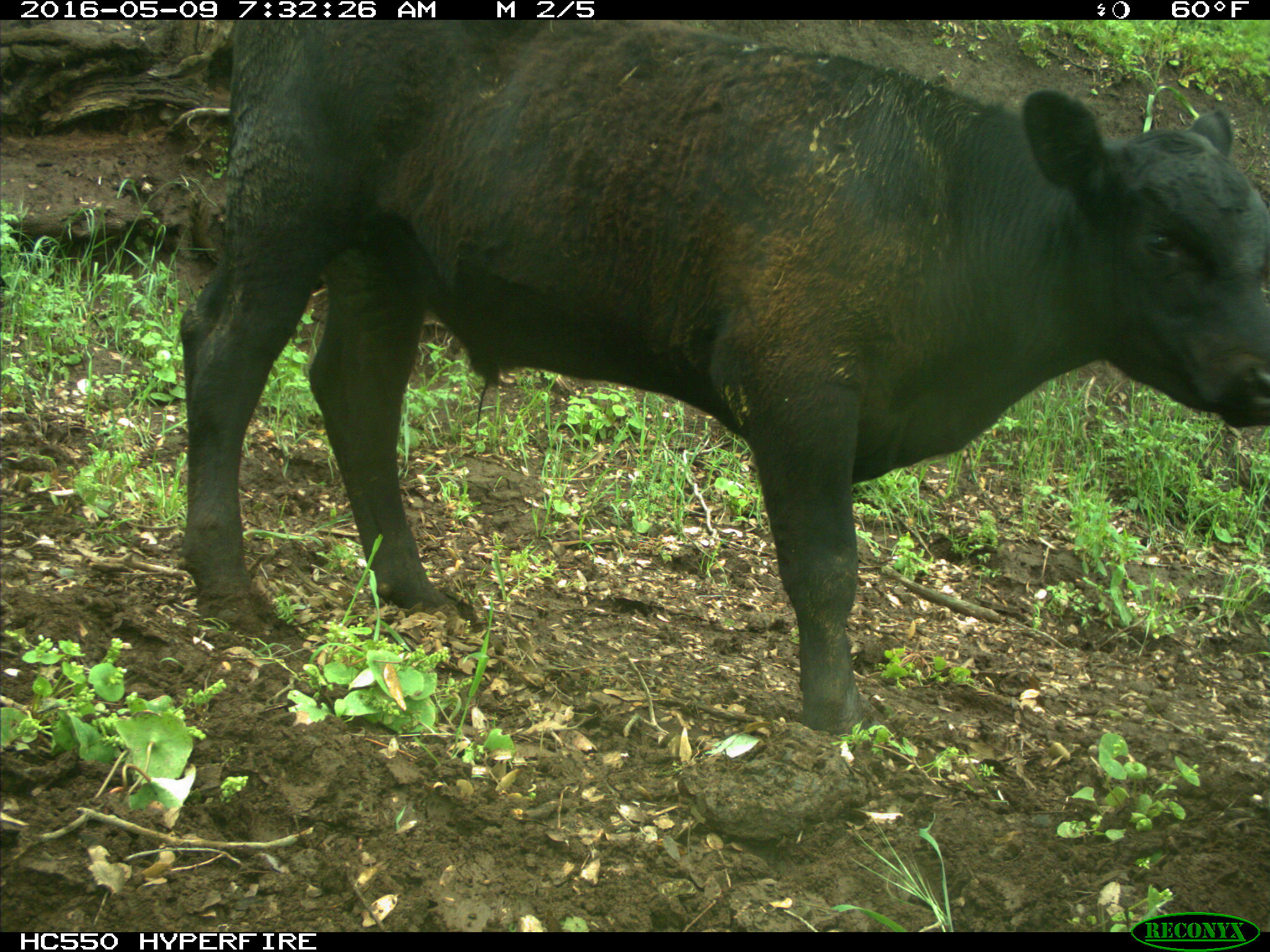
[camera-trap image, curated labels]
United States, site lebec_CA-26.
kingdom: Animalia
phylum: Chordata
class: Mammalia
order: Artiodactyla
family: Bovidae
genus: Bos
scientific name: Bos taurus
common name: domestic cow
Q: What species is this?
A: Bos taurus (domestic cow).